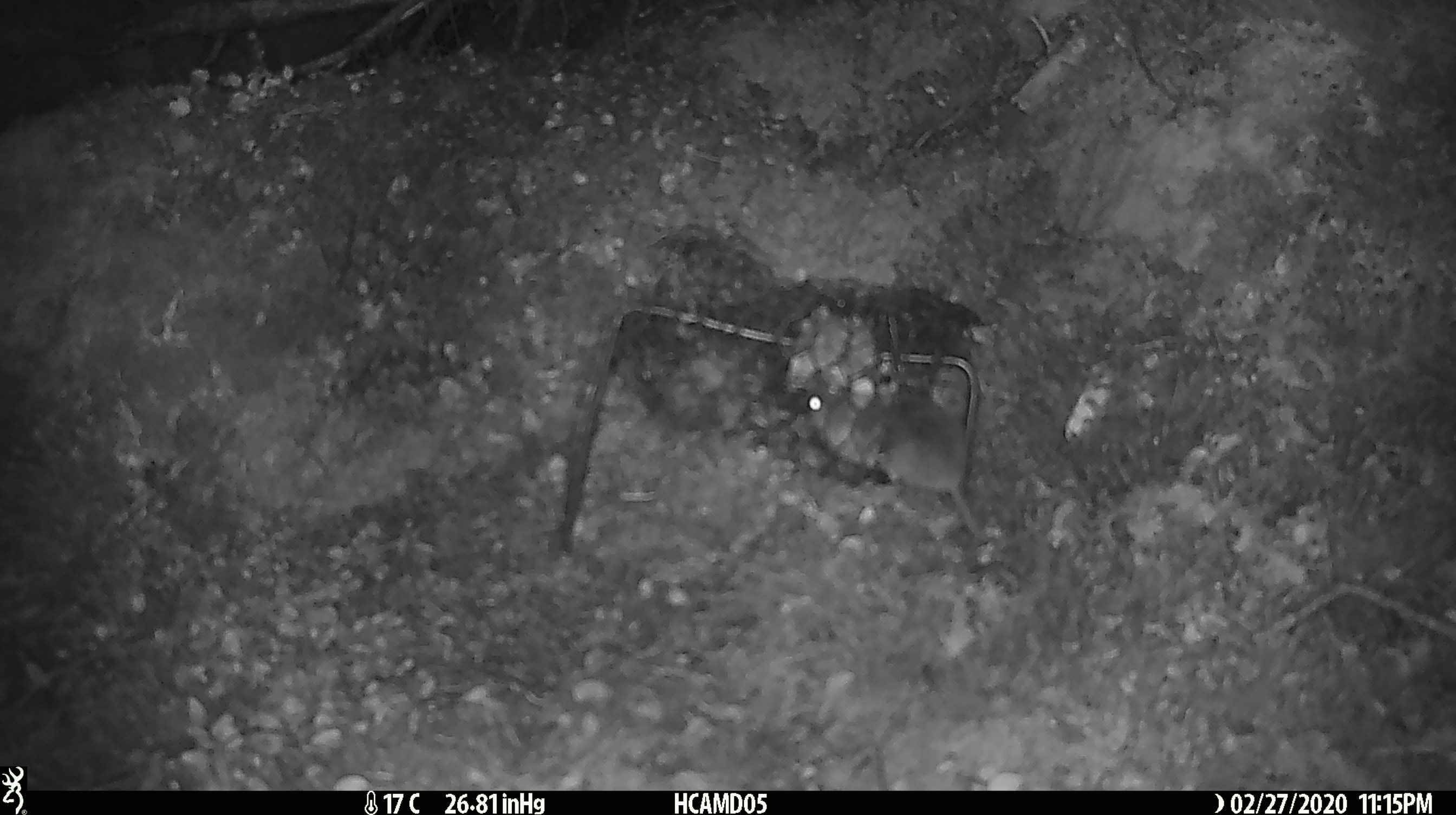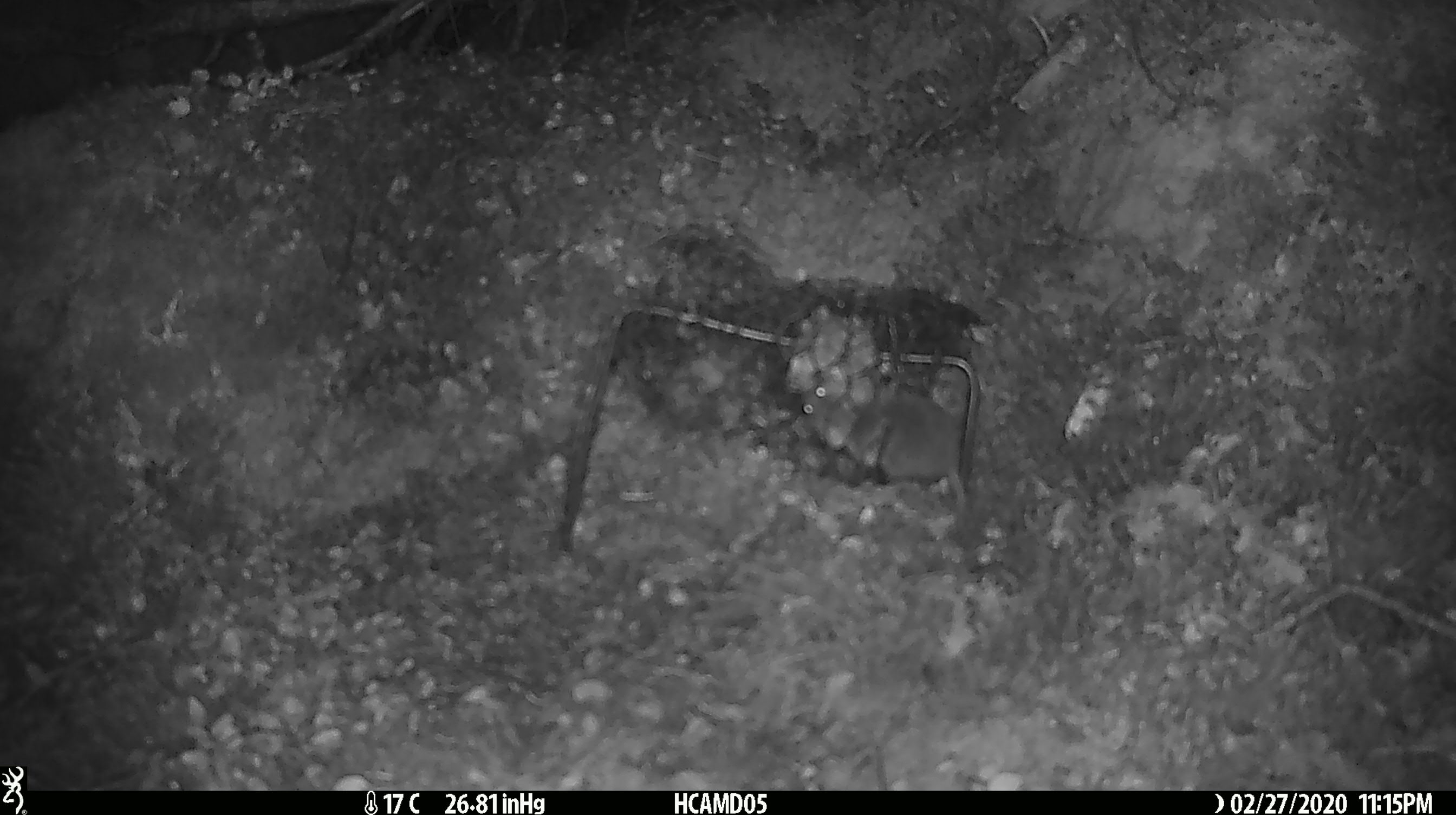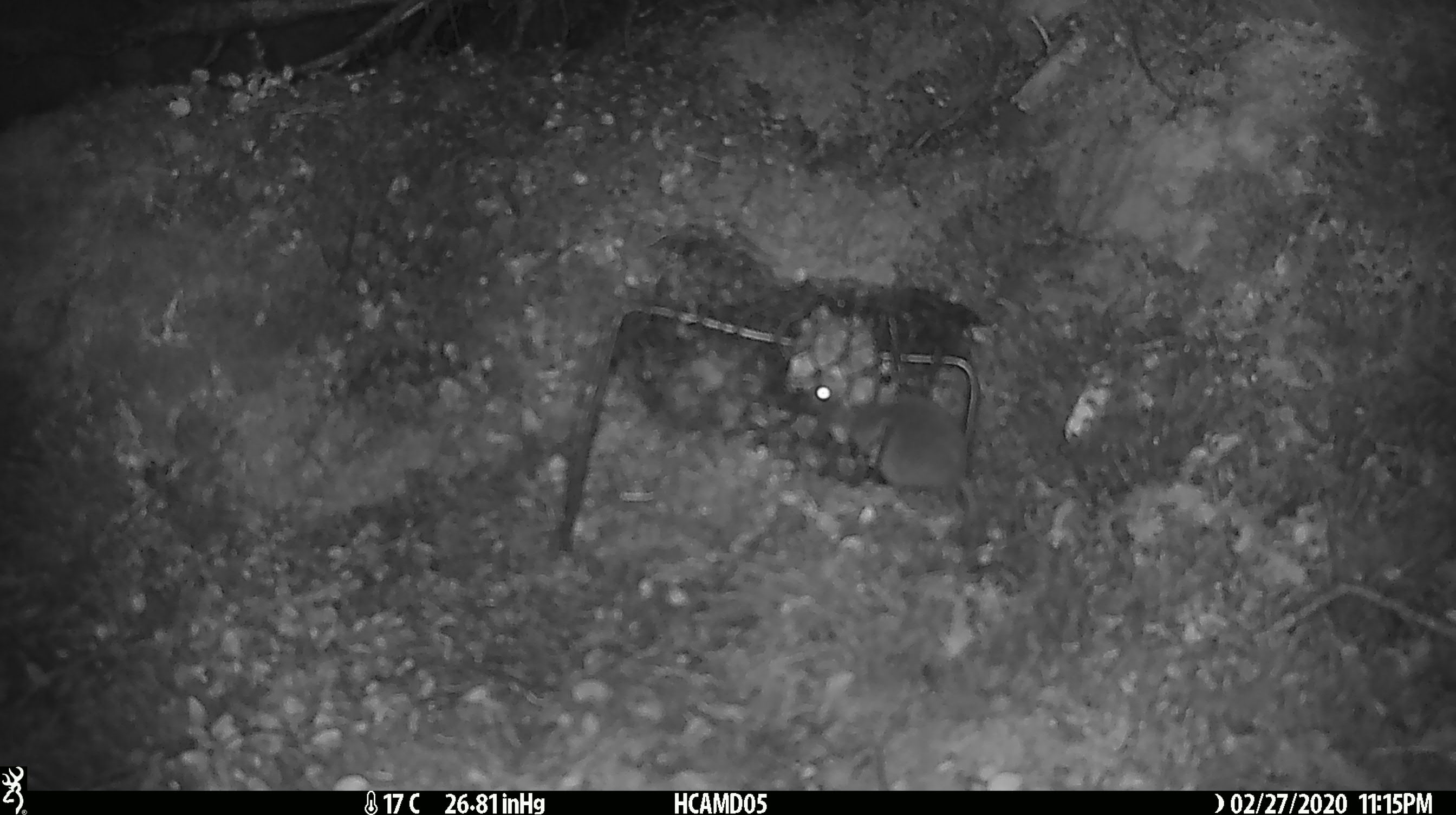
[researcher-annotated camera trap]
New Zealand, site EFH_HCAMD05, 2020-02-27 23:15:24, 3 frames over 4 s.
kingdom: Animalia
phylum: Chordata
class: Mammalia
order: Rodentia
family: Muridae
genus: Mus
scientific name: Mus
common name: mouse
Mouse (Mus).